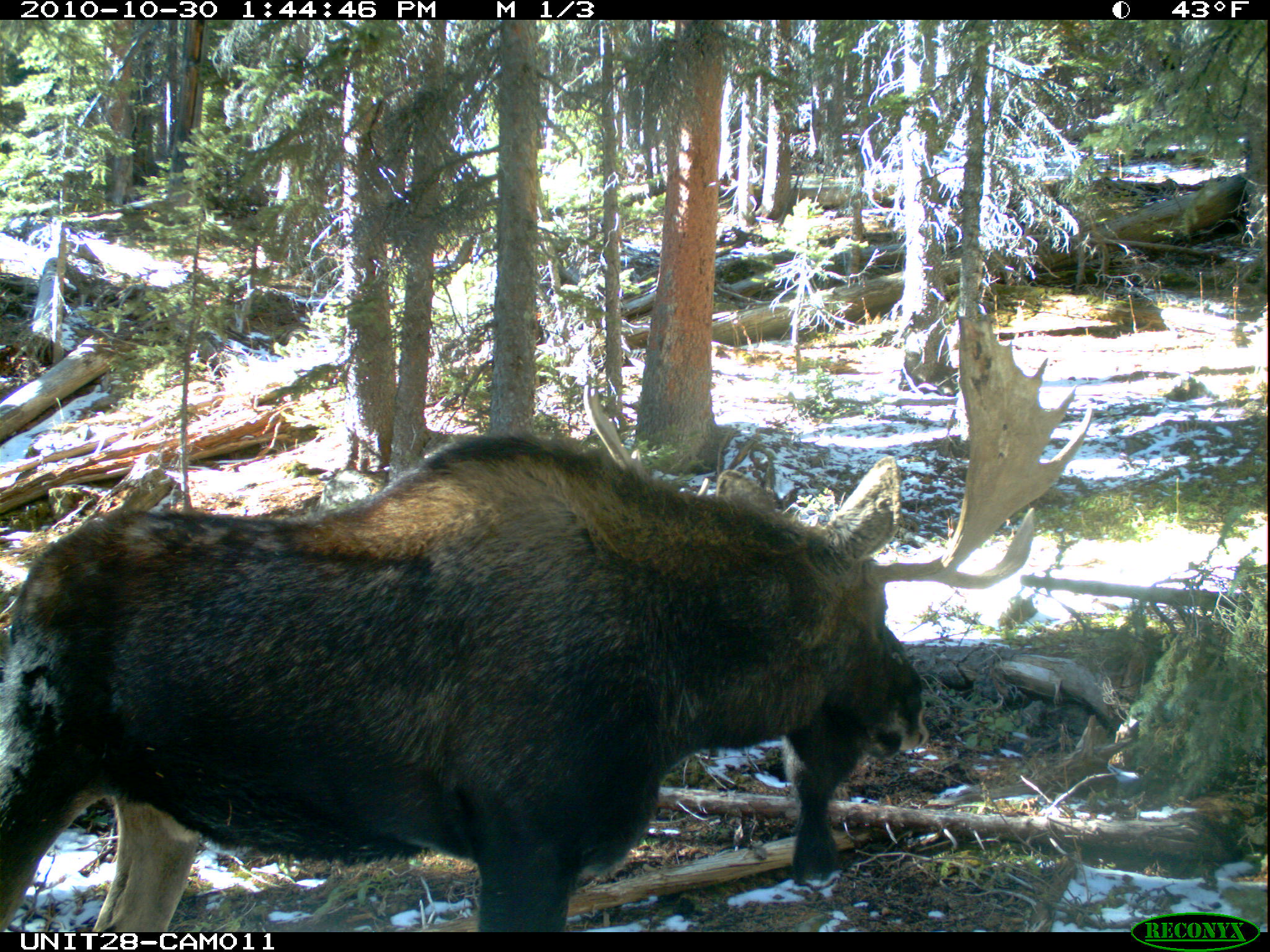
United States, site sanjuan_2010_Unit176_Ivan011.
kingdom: Animalia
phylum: Chordata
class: Mammalia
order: Artiodactyla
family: Cervidae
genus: Alces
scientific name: Alces alces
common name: moose